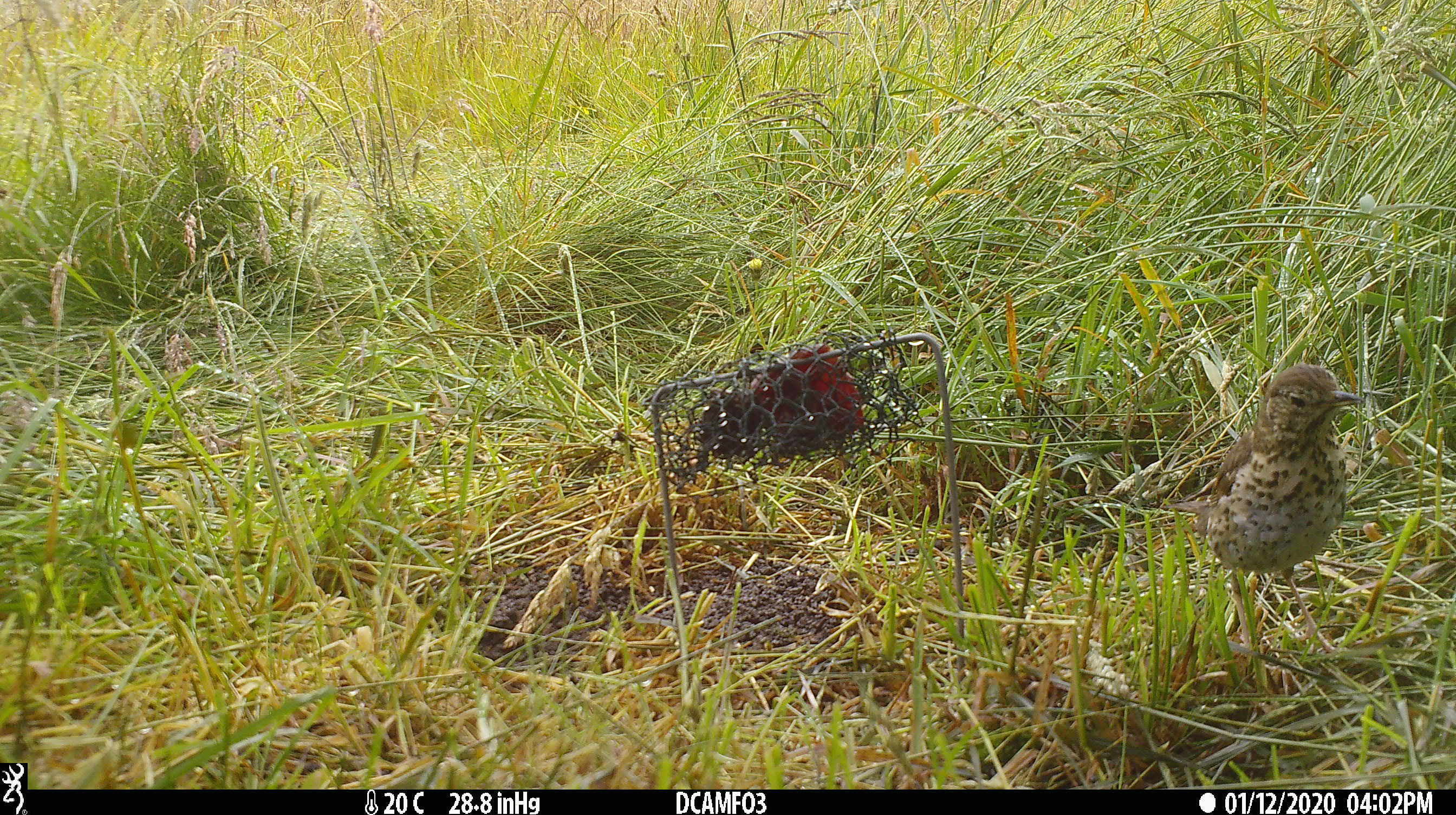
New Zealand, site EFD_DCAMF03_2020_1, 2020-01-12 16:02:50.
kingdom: Animalia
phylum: Chordata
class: Aves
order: Passeriformes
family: Turdidae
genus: Turdus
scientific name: Turdus philomelos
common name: song thrush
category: thrush